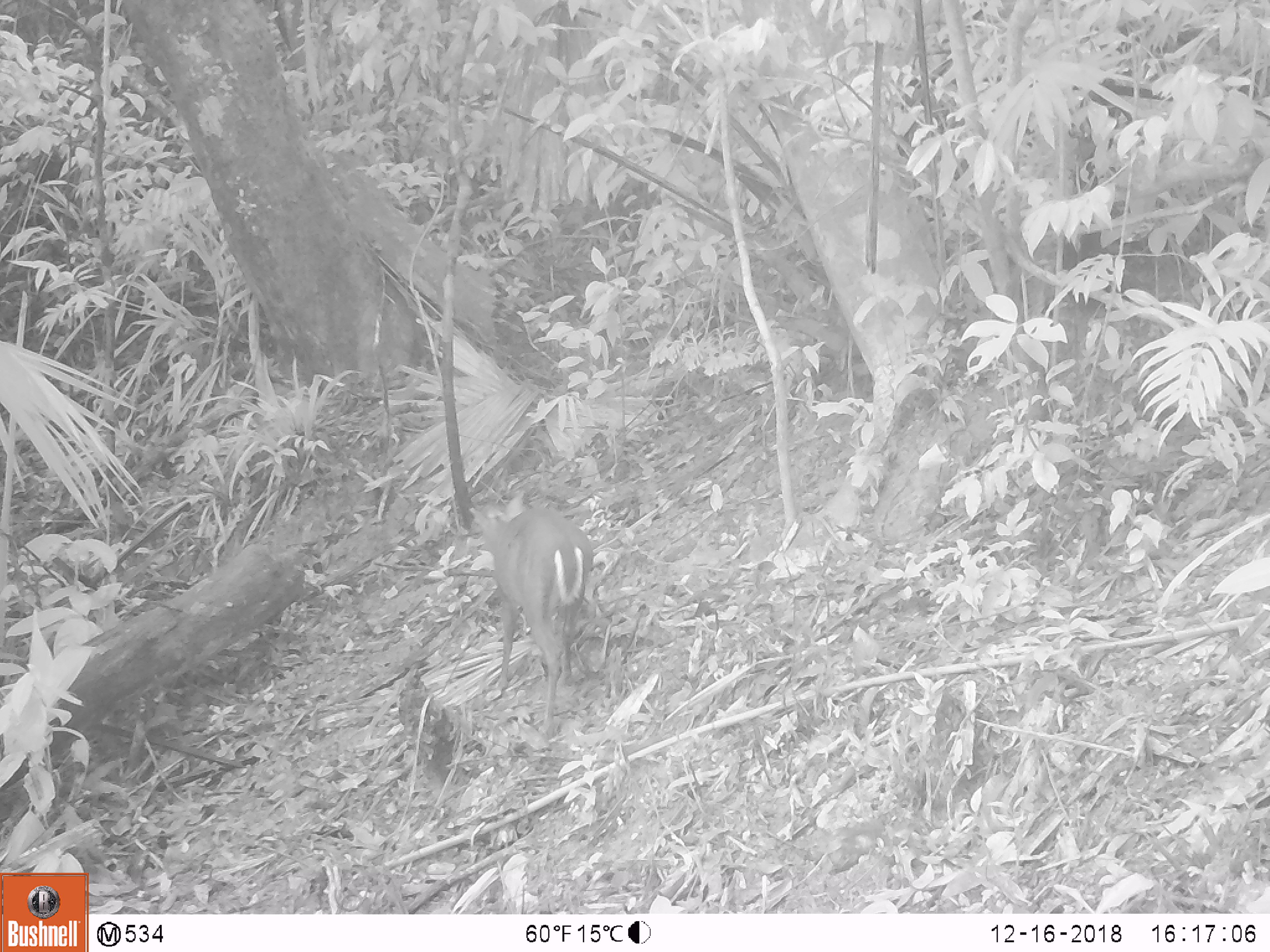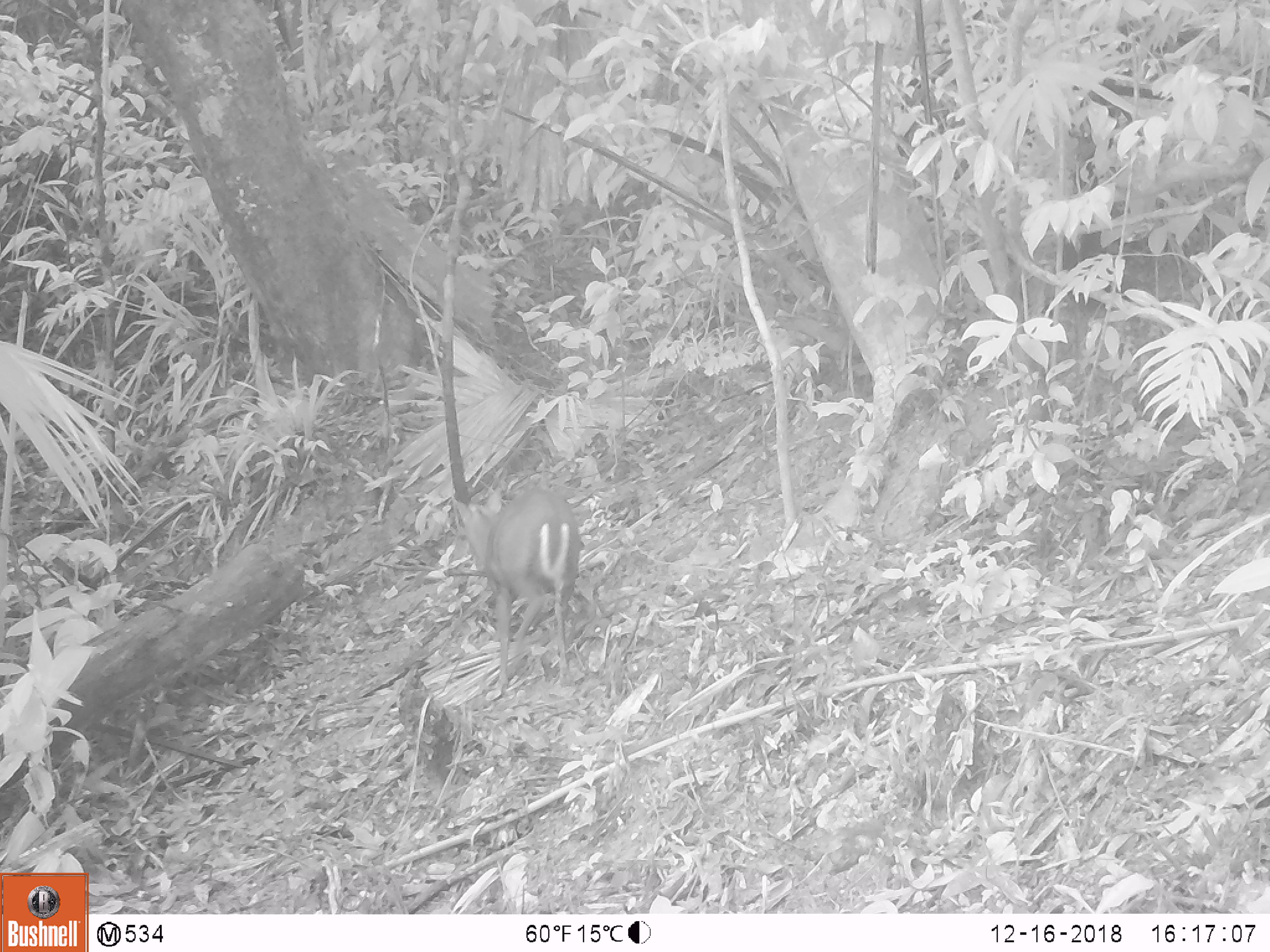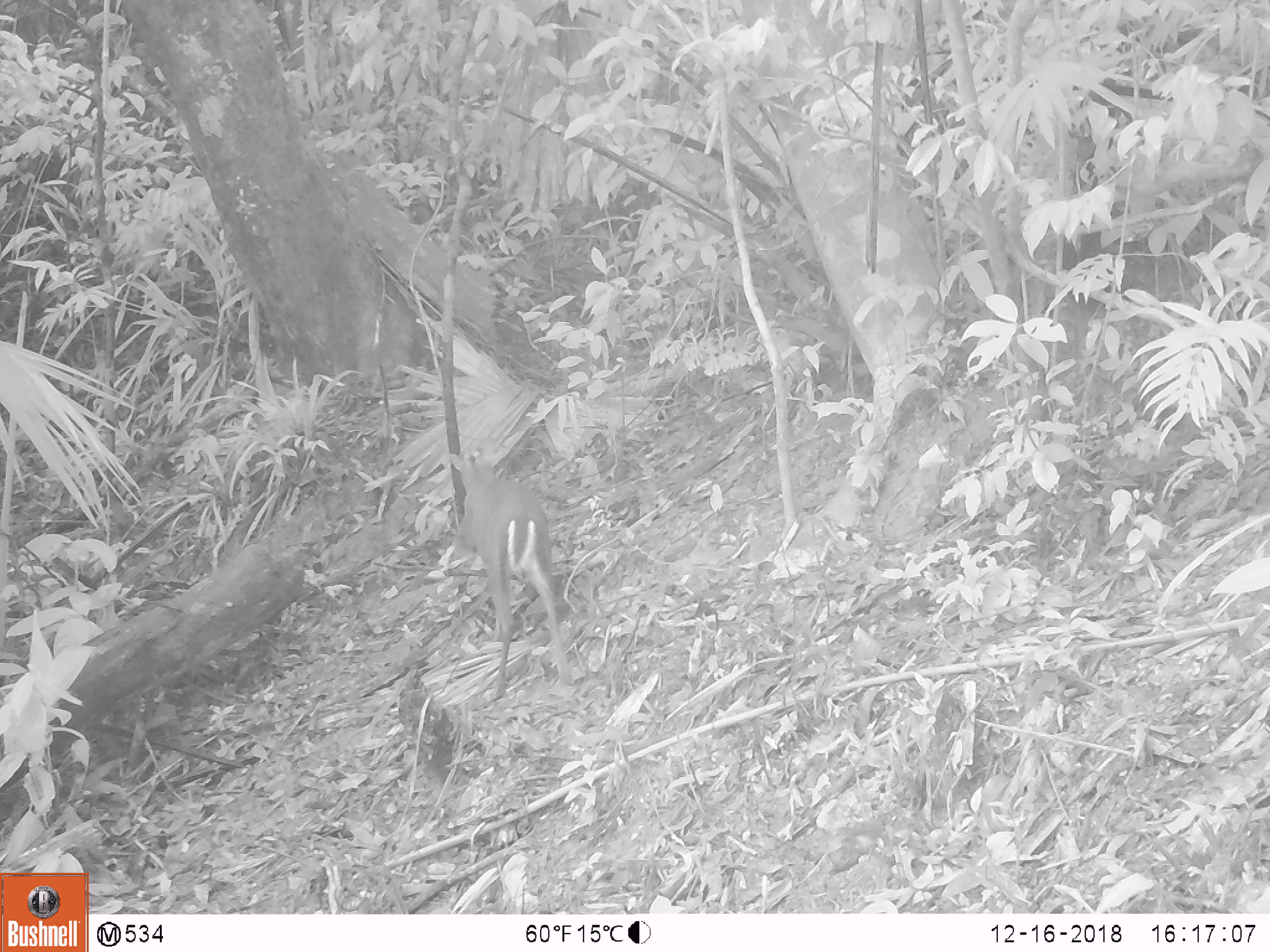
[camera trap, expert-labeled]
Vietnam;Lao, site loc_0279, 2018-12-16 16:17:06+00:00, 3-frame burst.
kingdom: Animalia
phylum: Chordata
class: Mammalia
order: Artiodactyla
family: Cervidae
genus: Muntiacus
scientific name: Muntiacus rooseveltorum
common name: roosevelt's muntjac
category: roosevelts muntjac group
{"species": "roosevelts muntjac group (roosevelt's muntjac) (Muntiacus rooseveltorum)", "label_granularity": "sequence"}